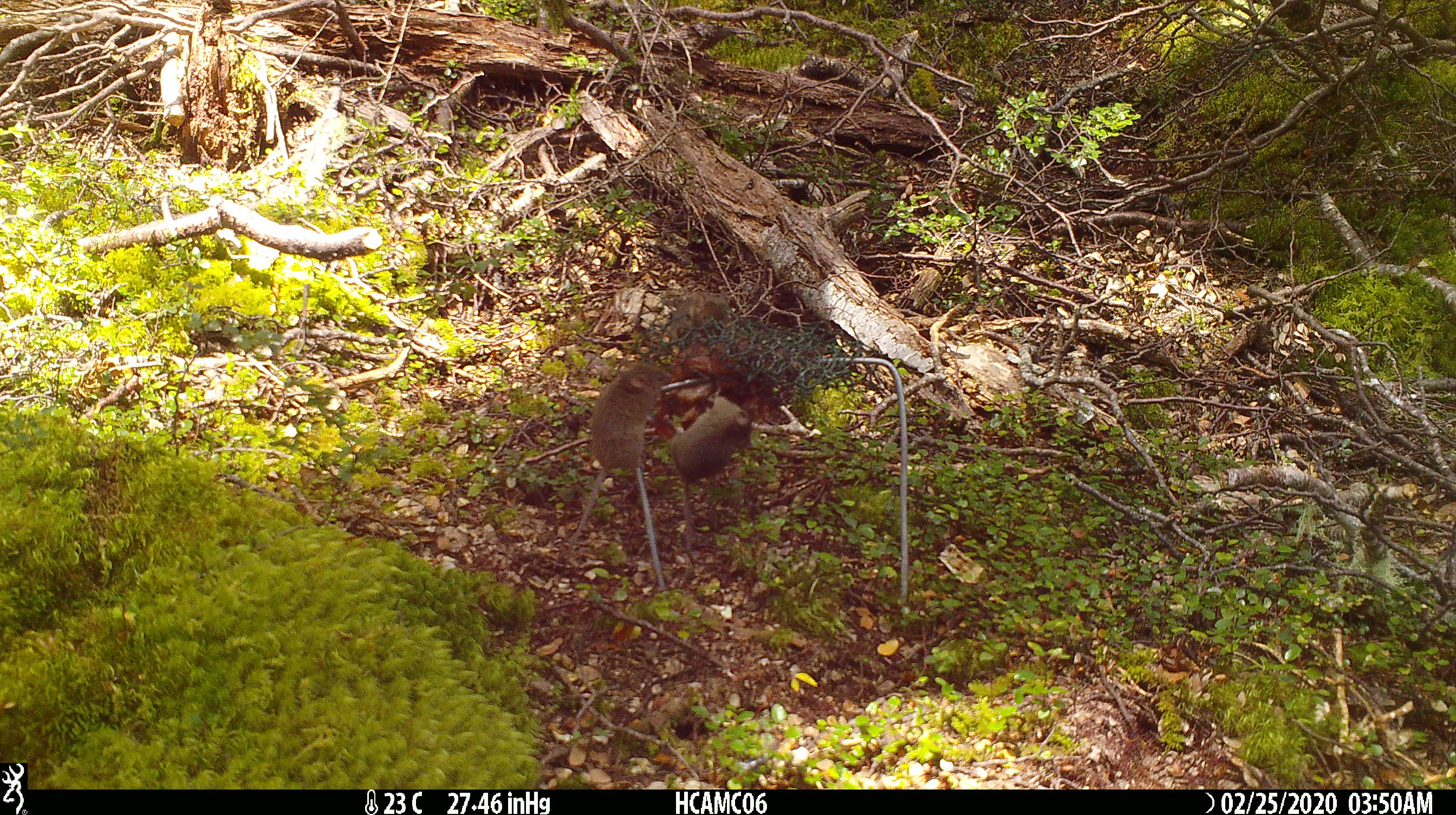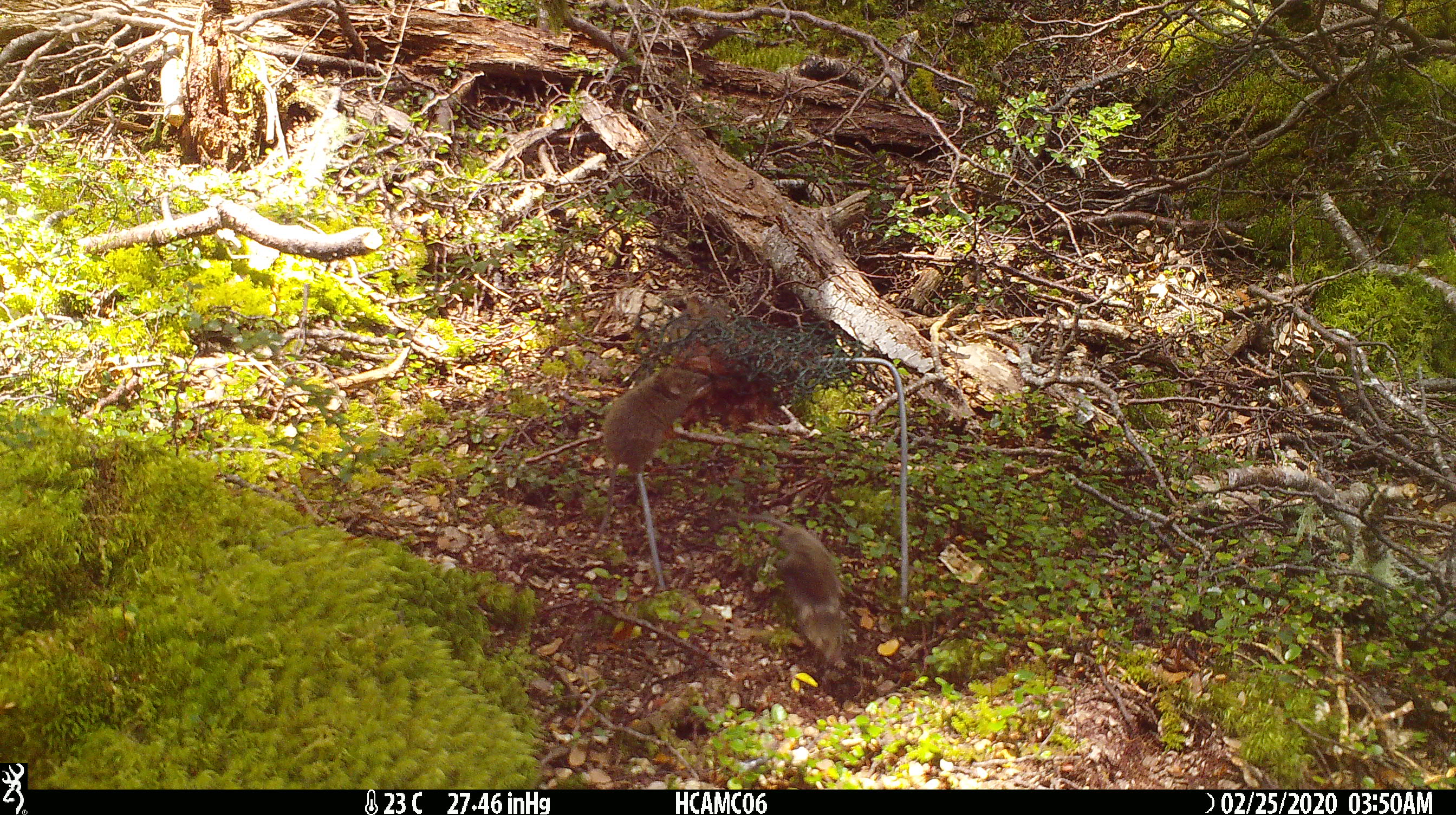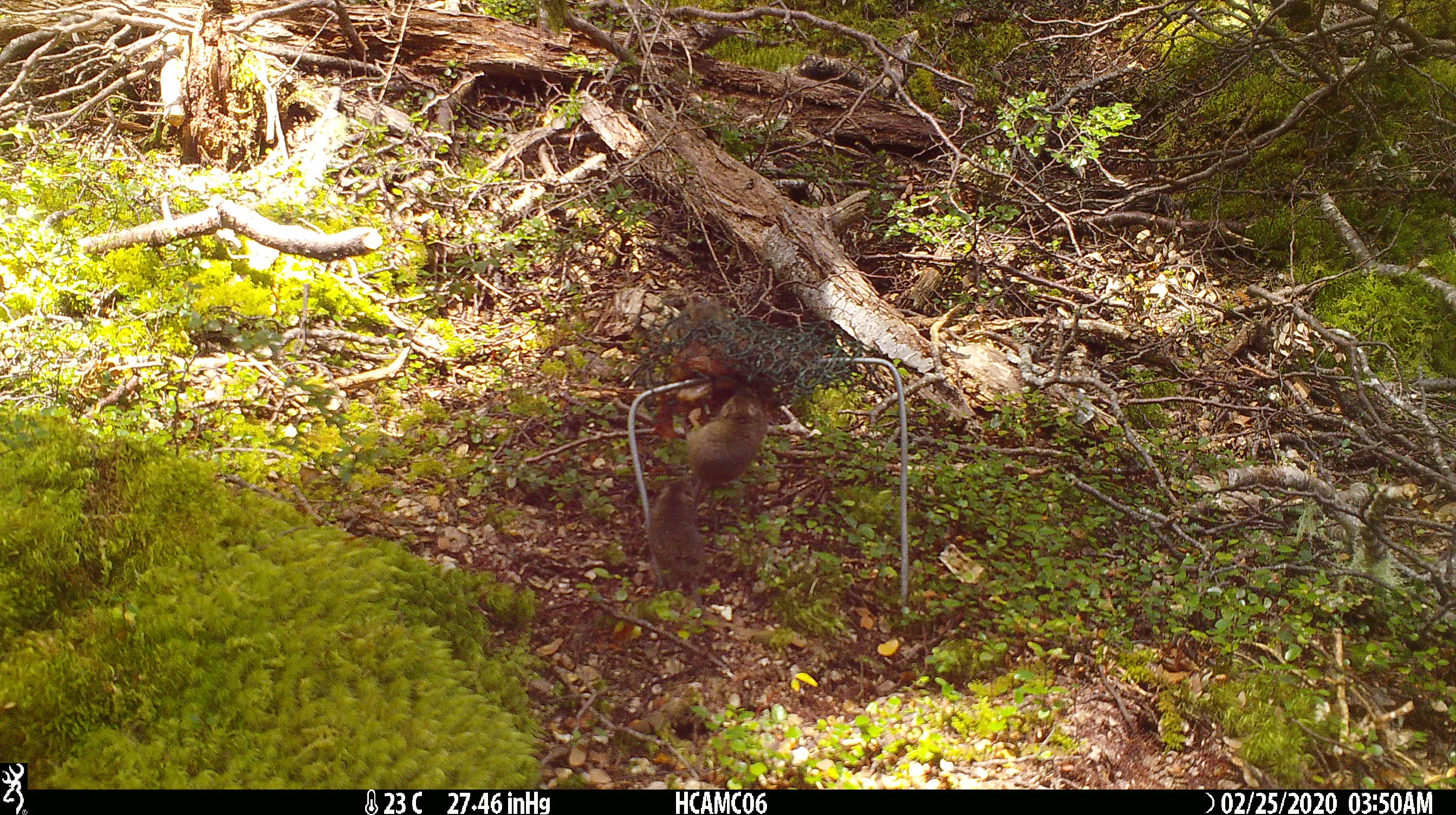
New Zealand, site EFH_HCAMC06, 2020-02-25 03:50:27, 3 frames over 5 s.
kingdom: Animalia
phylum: Chordata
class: Mammalia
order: Rodentia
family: Muridae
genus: Mus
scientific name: Mus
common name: mouse